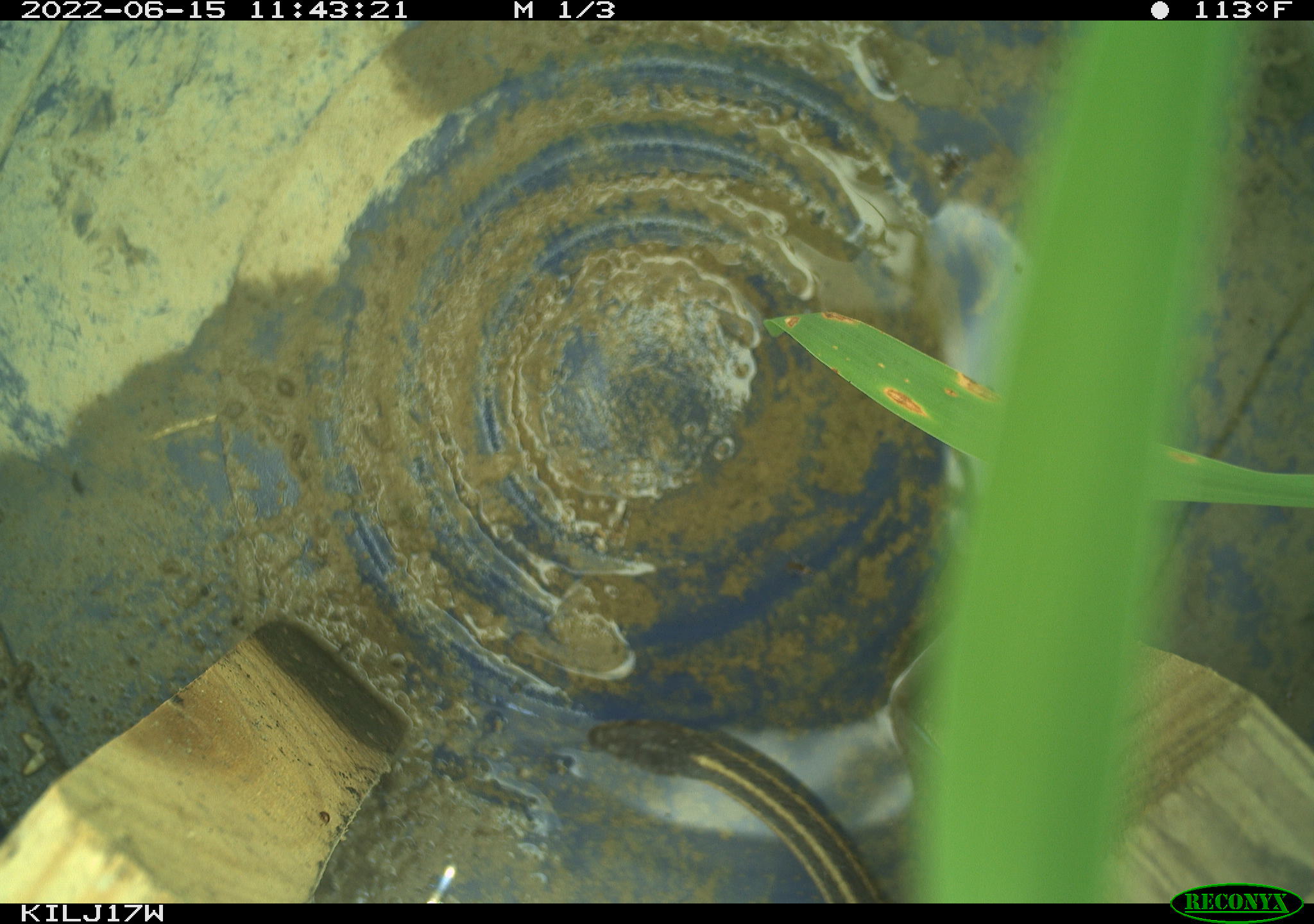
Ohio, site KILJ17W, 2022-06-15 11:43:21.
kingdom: Animalia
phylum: Chordata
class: Reptilia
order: Squamata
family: Colubridae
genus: Thamnophis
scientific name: Thamnophis sirtalis sirtalis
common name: eastern gartersnake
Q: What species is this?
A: Eastern gartersnake (Thamnophis sirtalis sirtalis).